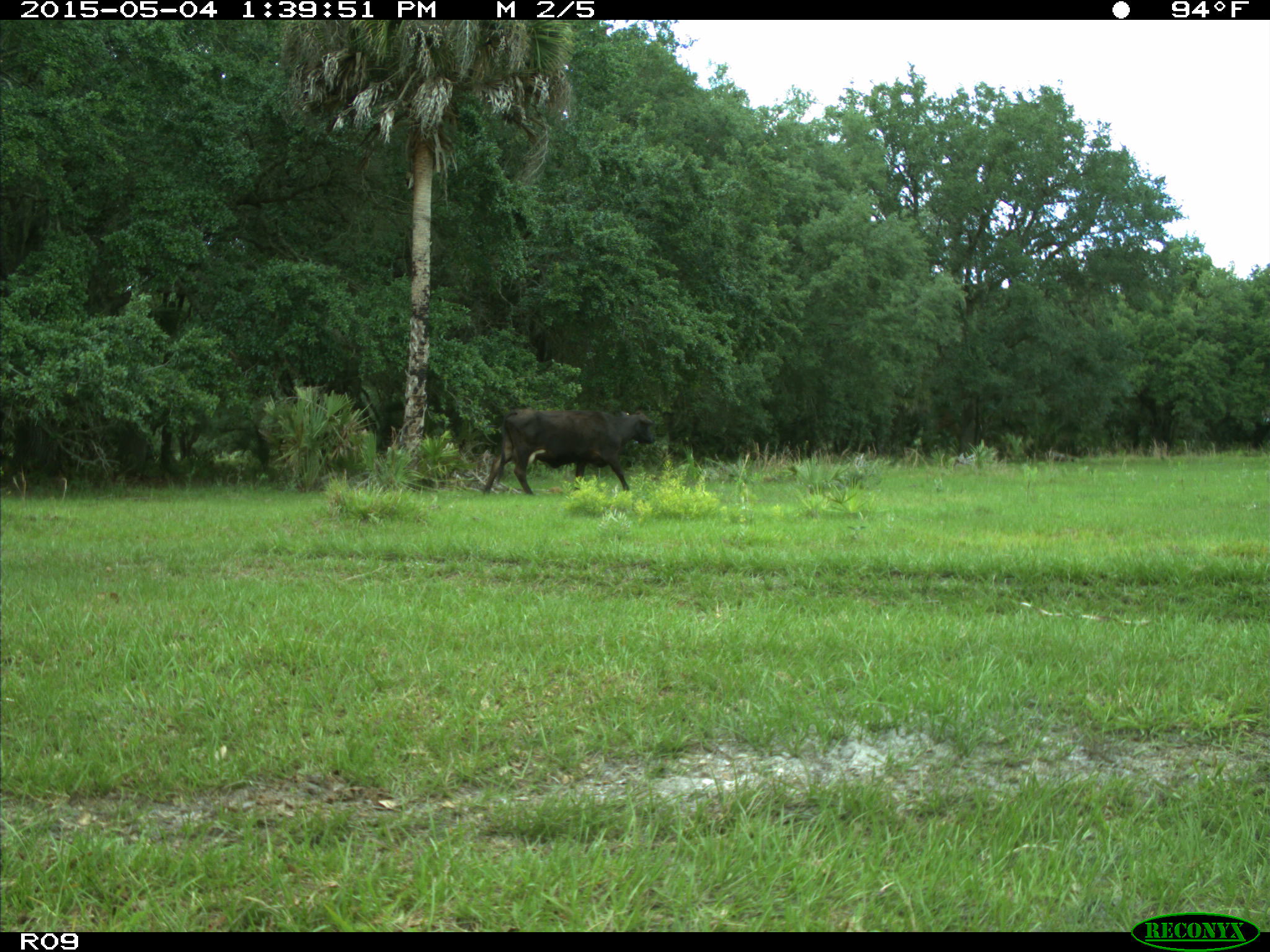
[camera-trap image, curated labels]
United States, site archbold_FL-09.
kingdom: Animalia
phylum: Chordata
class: Mammalia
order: Artiodactyla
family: Bovidae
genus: Bos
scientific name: Bos taurus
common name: domestic cow